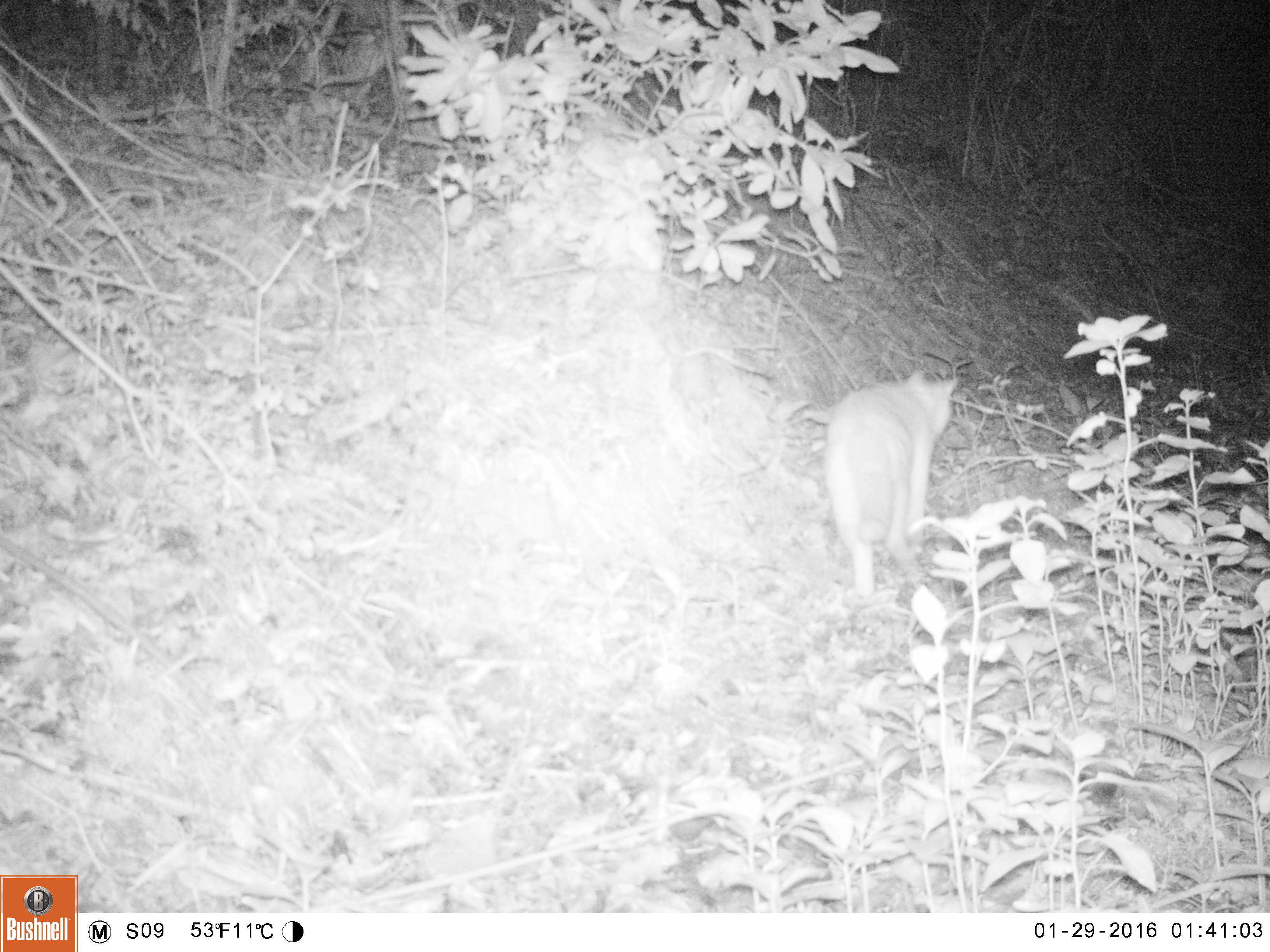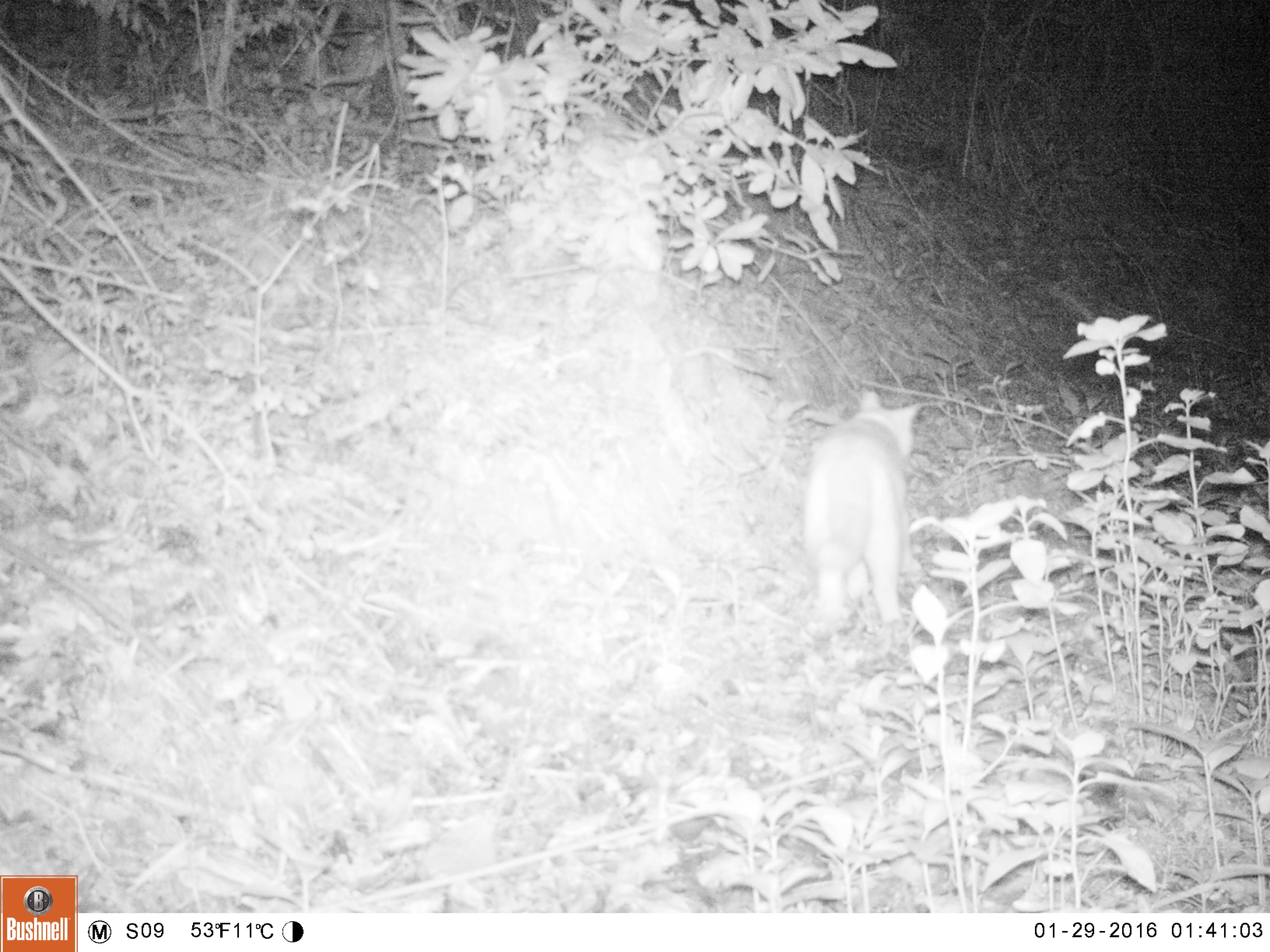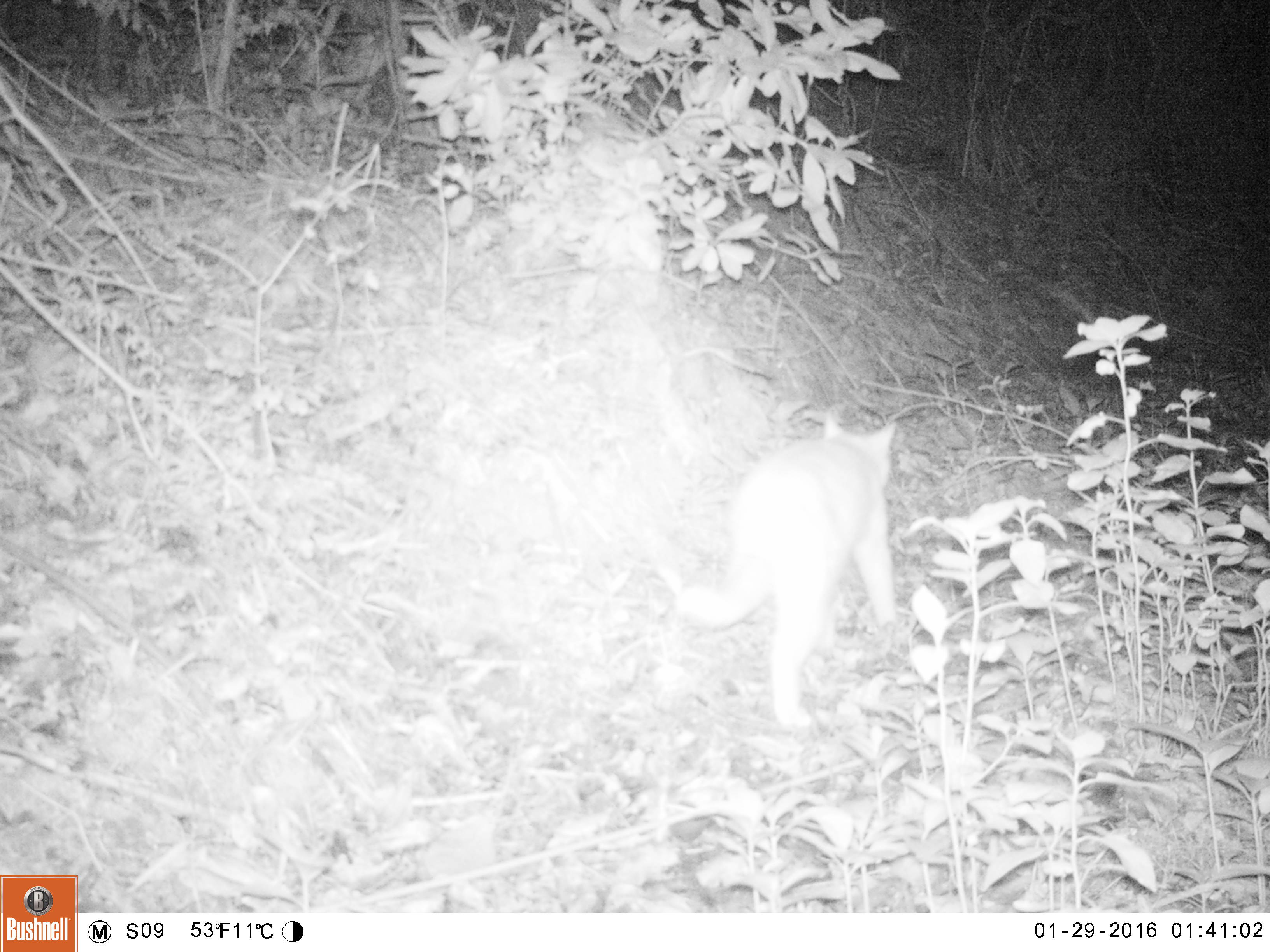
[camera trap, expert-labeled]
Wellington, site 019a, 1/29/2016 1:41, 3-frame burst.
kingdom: Animalia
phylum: Chordata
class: Mammalia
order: Carnivora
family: Felidae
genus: Felis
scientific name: Felis catus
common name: cat